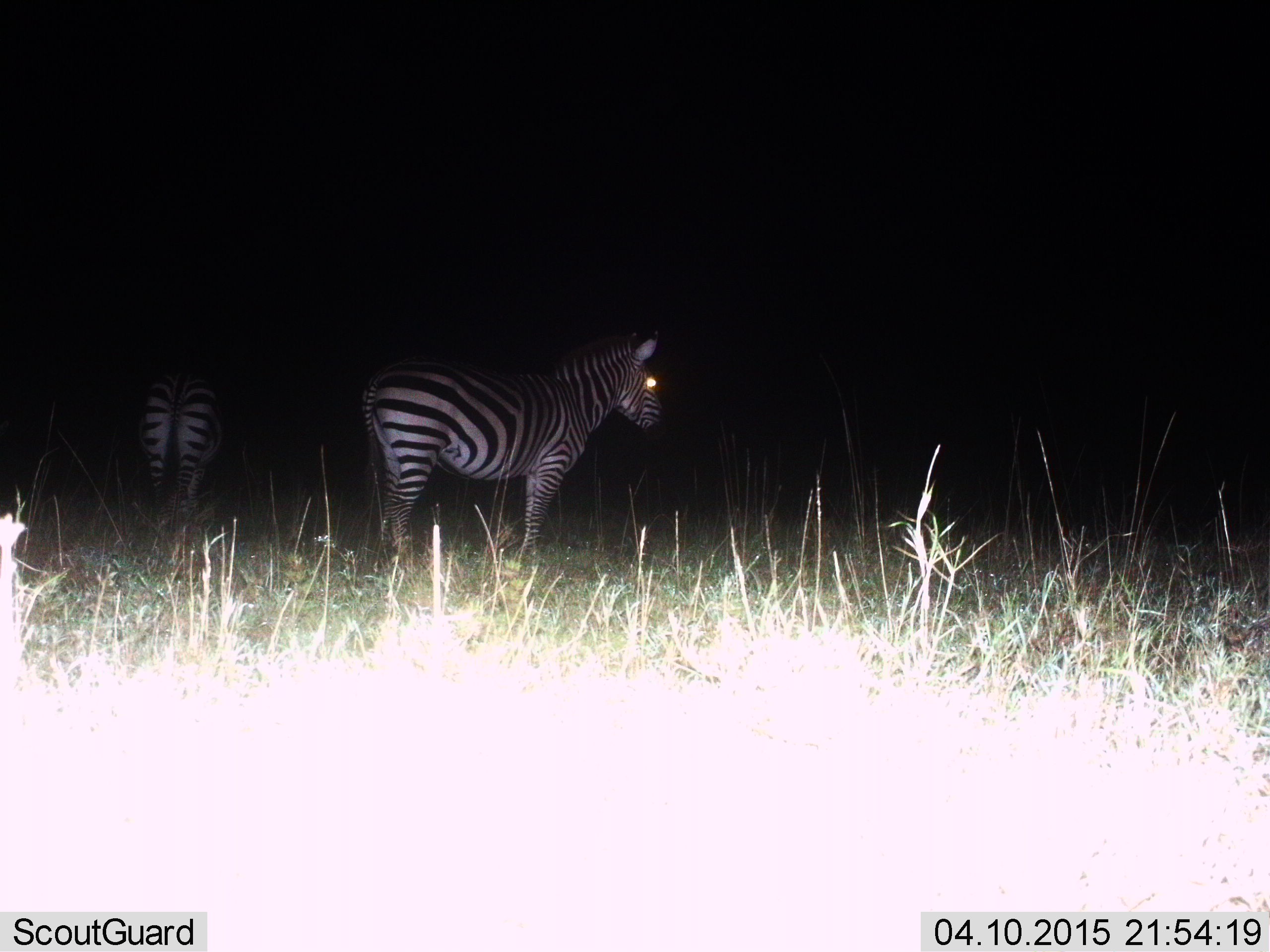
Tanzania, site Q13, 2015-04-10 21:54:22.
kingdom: Animalia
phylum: Chordata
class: Mammalia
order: Perissodactyla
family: Equidae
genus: Equus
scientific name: Equus quagga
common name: plains zebra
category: zebra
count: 2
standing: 90%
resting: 0%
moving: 10%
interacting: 0%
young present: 0%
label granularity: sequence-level